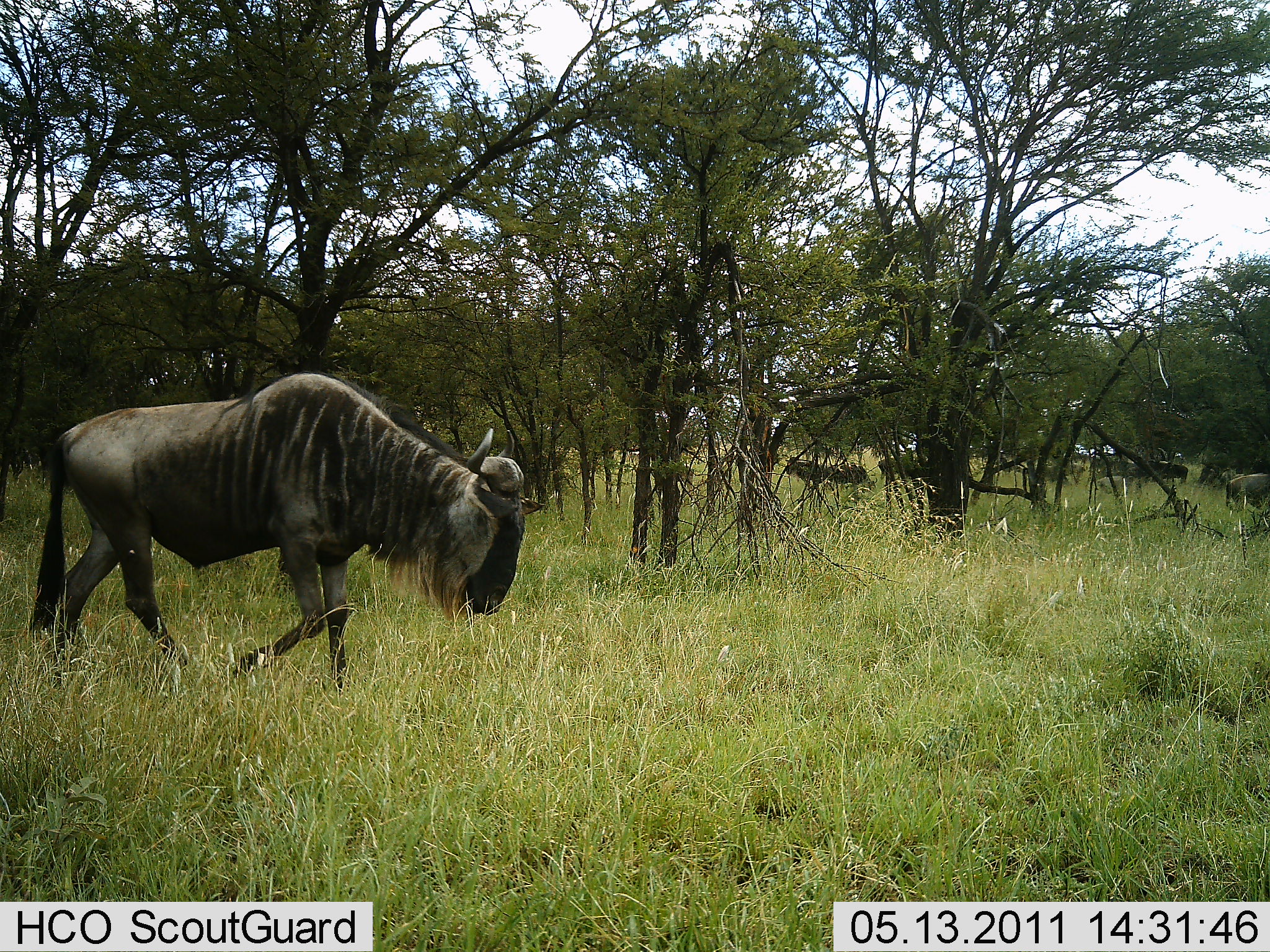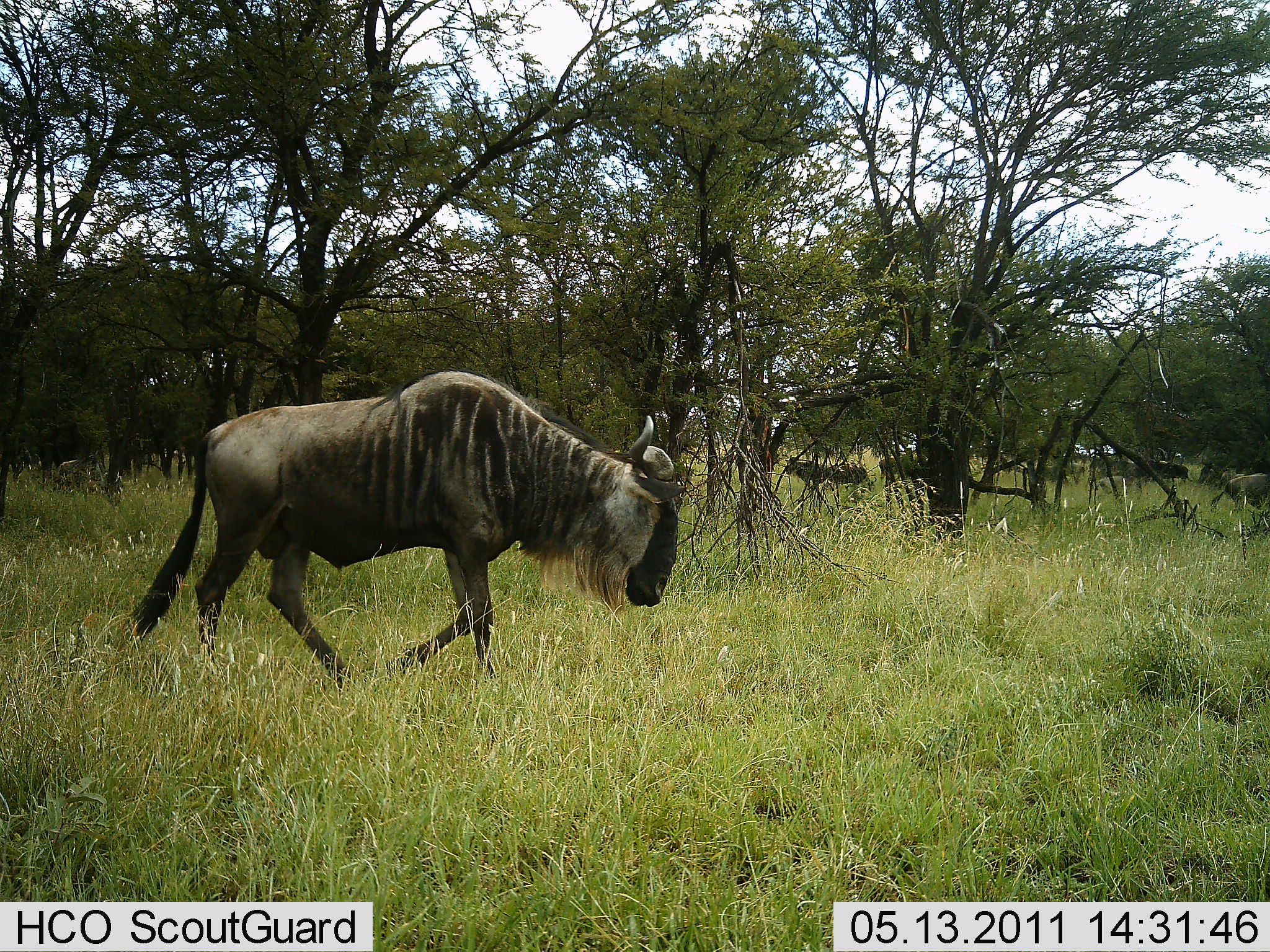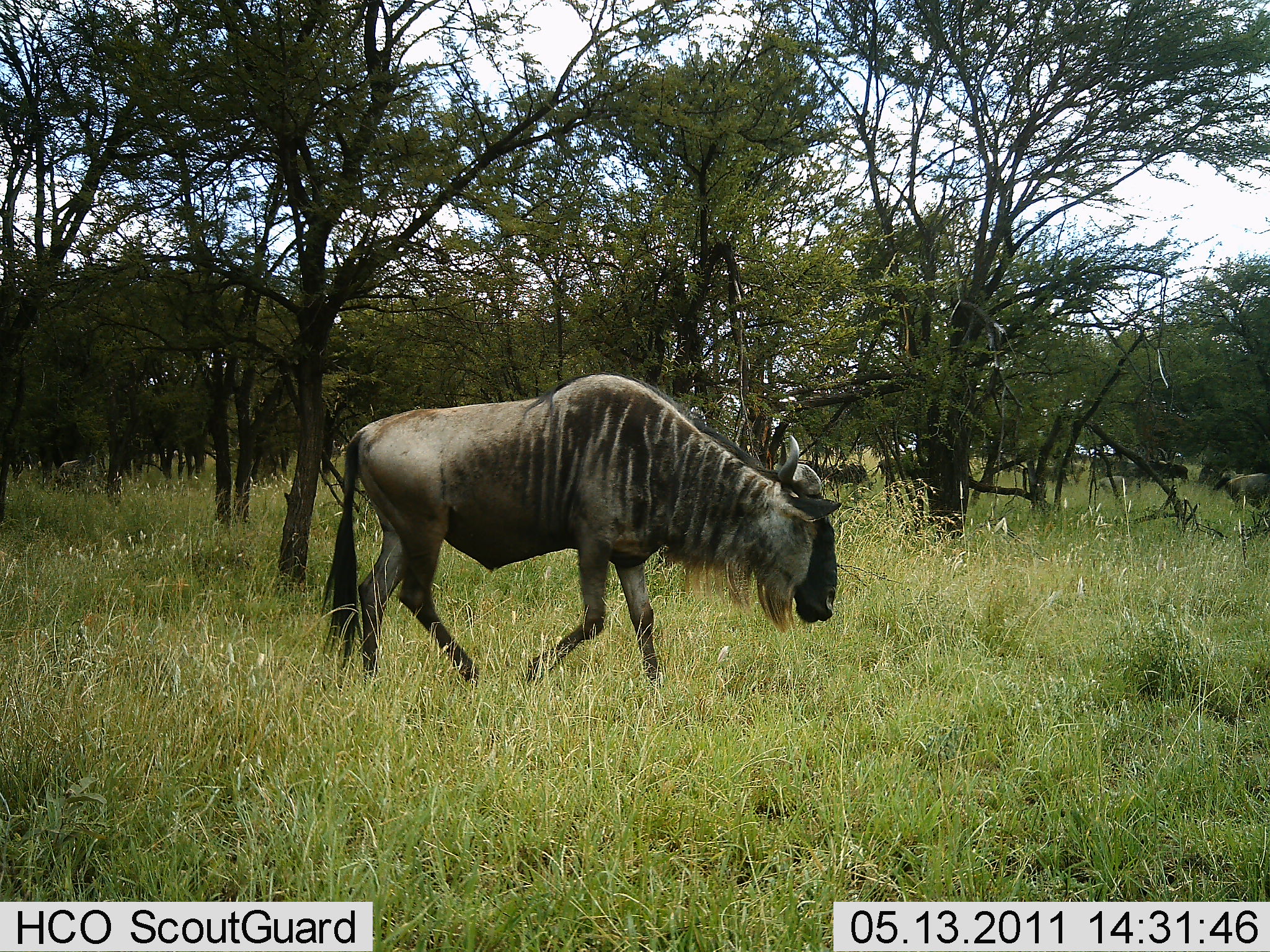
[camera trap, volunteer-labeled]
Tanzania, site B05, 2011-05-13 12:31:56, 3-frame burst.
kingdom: Animalia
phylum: Chordata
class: Mammalia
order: Artiodactyla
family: Bovidae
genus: Connochaetes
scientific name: Connochaetes taurinus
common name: blue wildebeest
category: wildebeest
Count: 1.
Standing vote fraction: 9%.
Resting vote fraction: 0%.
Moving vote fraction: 100%.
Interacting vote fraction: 0%.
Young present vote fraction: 9%.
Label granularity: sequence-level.